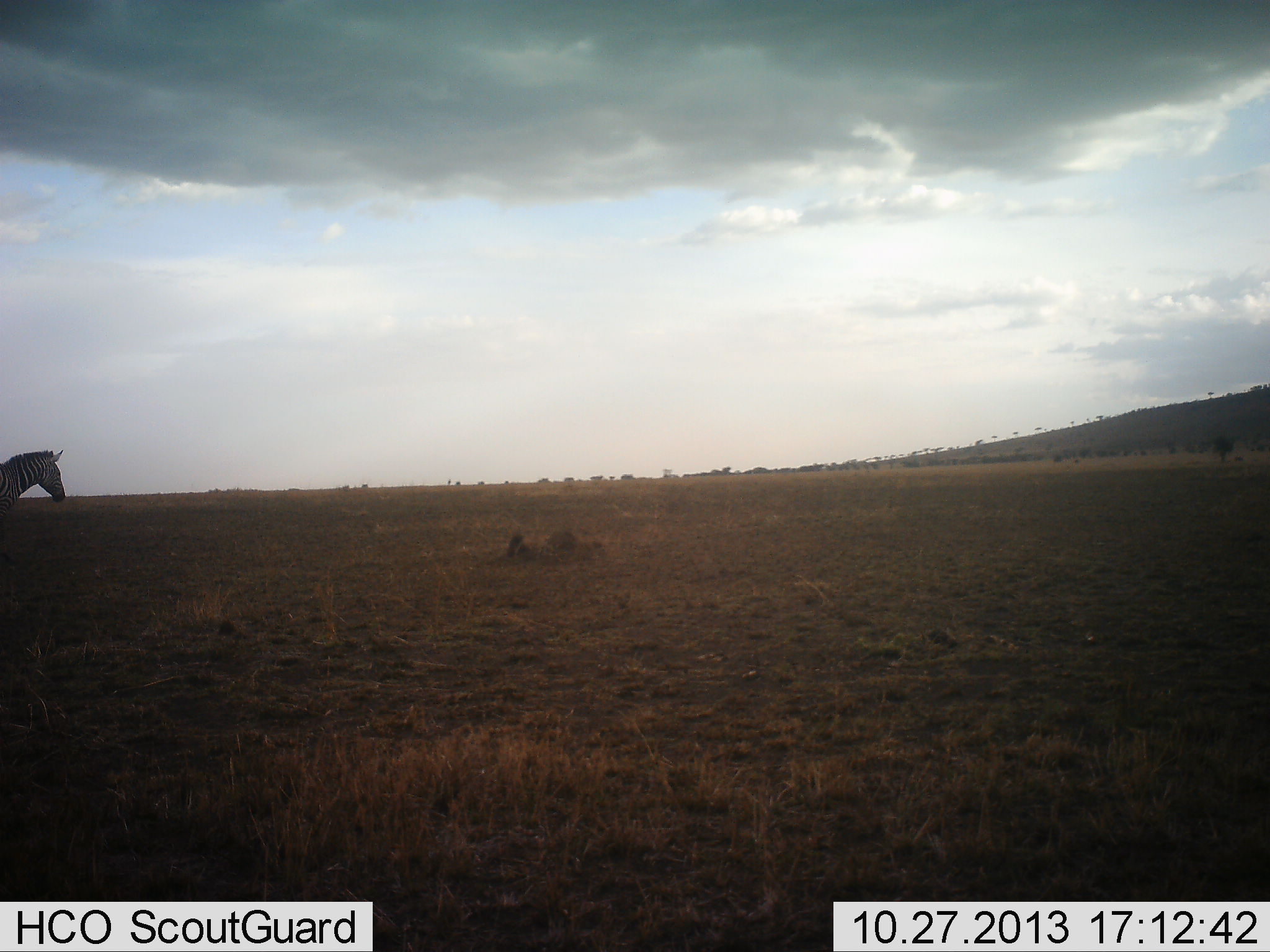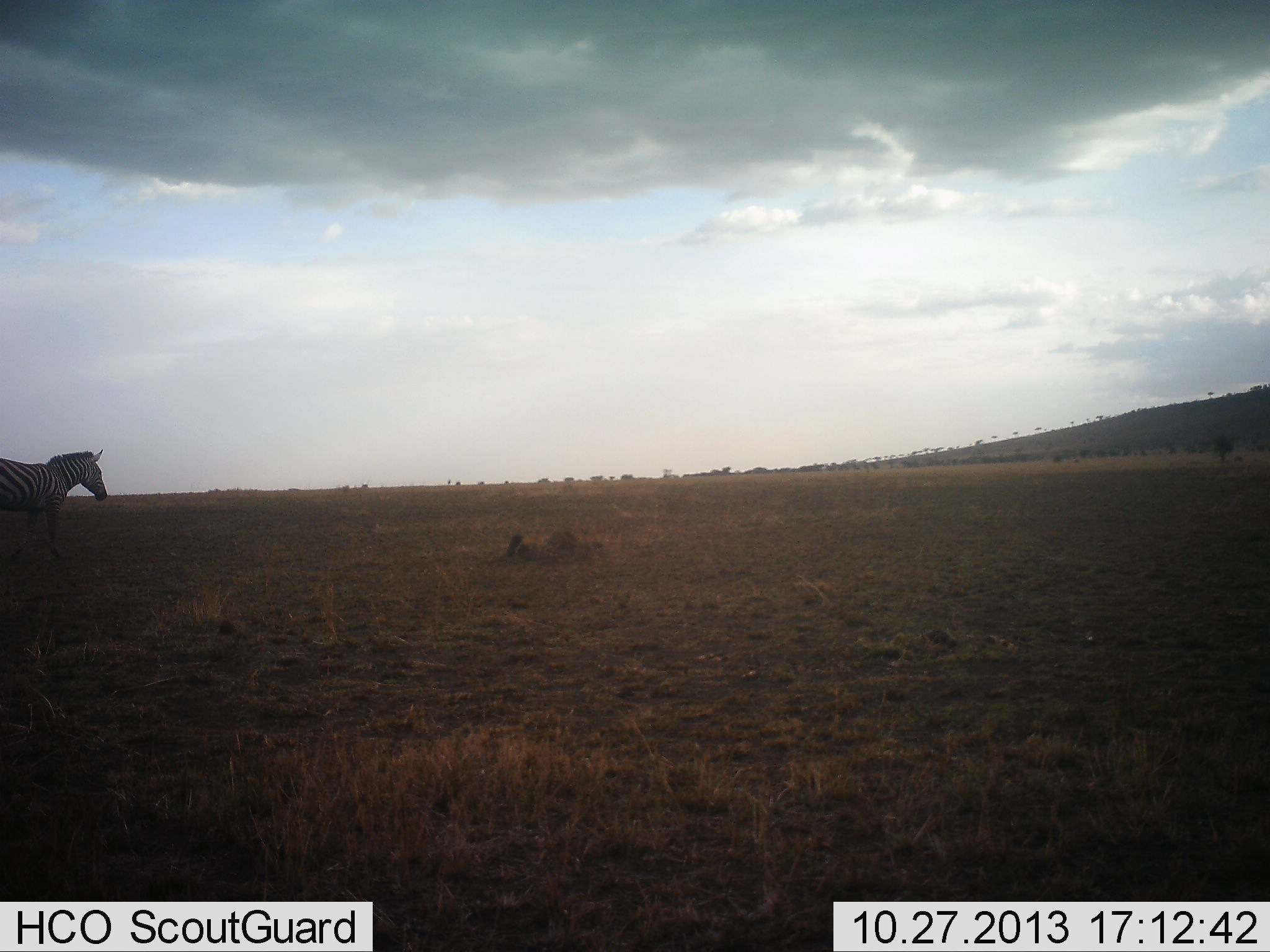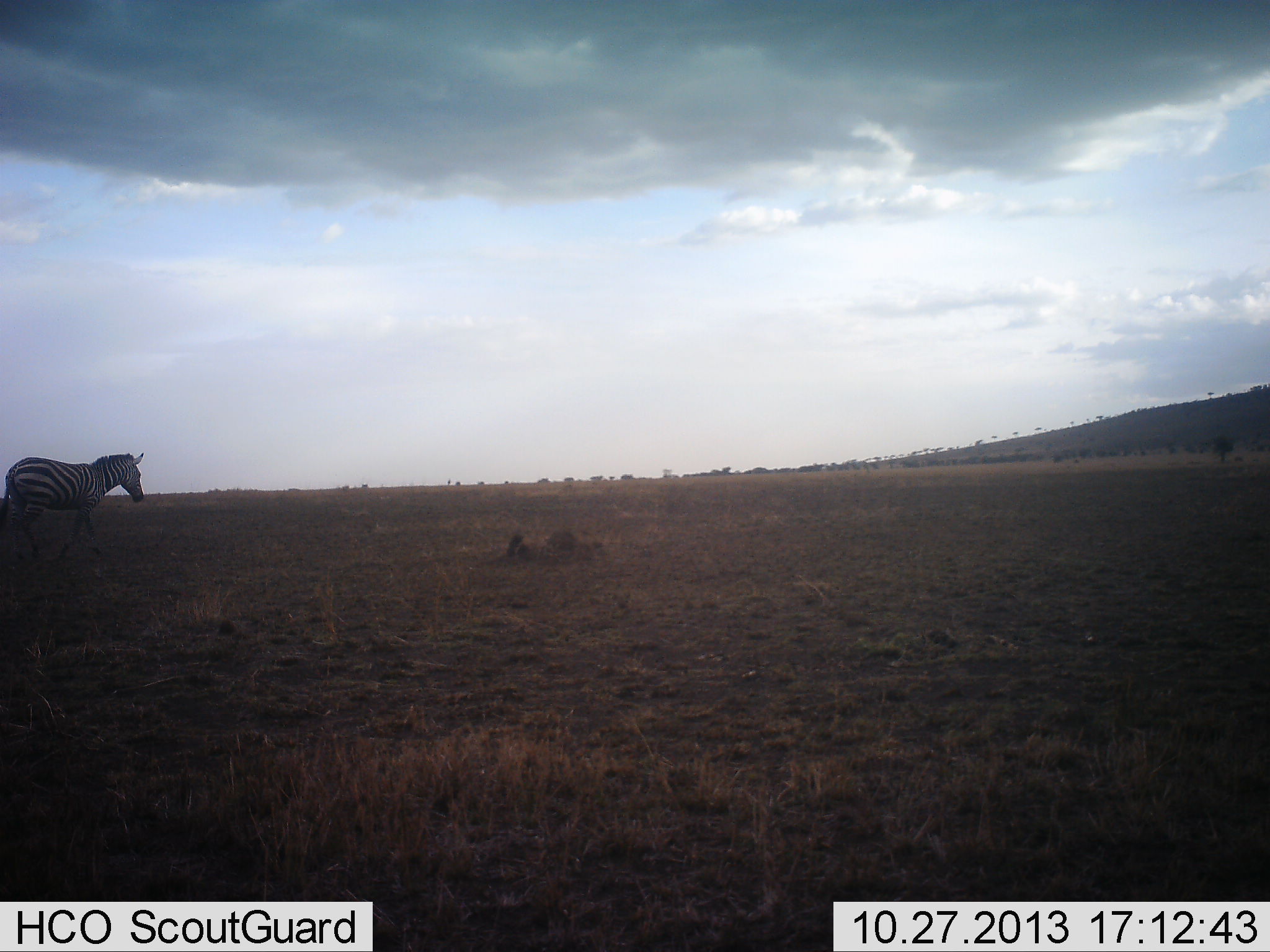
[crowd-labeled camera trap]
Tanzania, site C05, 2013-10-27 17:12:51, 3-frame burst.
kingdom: Animalia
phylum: Chordata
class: Mammalia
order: Perissodactyla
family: Equidae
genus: Equus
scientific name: Equus quagga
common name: plains zebra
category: zebra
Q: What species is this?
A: Zebra (plains zebra) (Equus quagga).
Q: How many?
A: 1.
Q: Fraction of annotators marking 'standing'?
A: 17%.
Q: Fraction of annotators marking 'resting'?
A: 0%.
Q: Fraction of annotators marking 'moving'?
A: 86%.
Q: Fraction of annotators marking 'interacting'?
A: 0%.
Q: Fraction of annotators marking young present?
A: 0%.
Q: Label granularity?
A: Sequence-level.